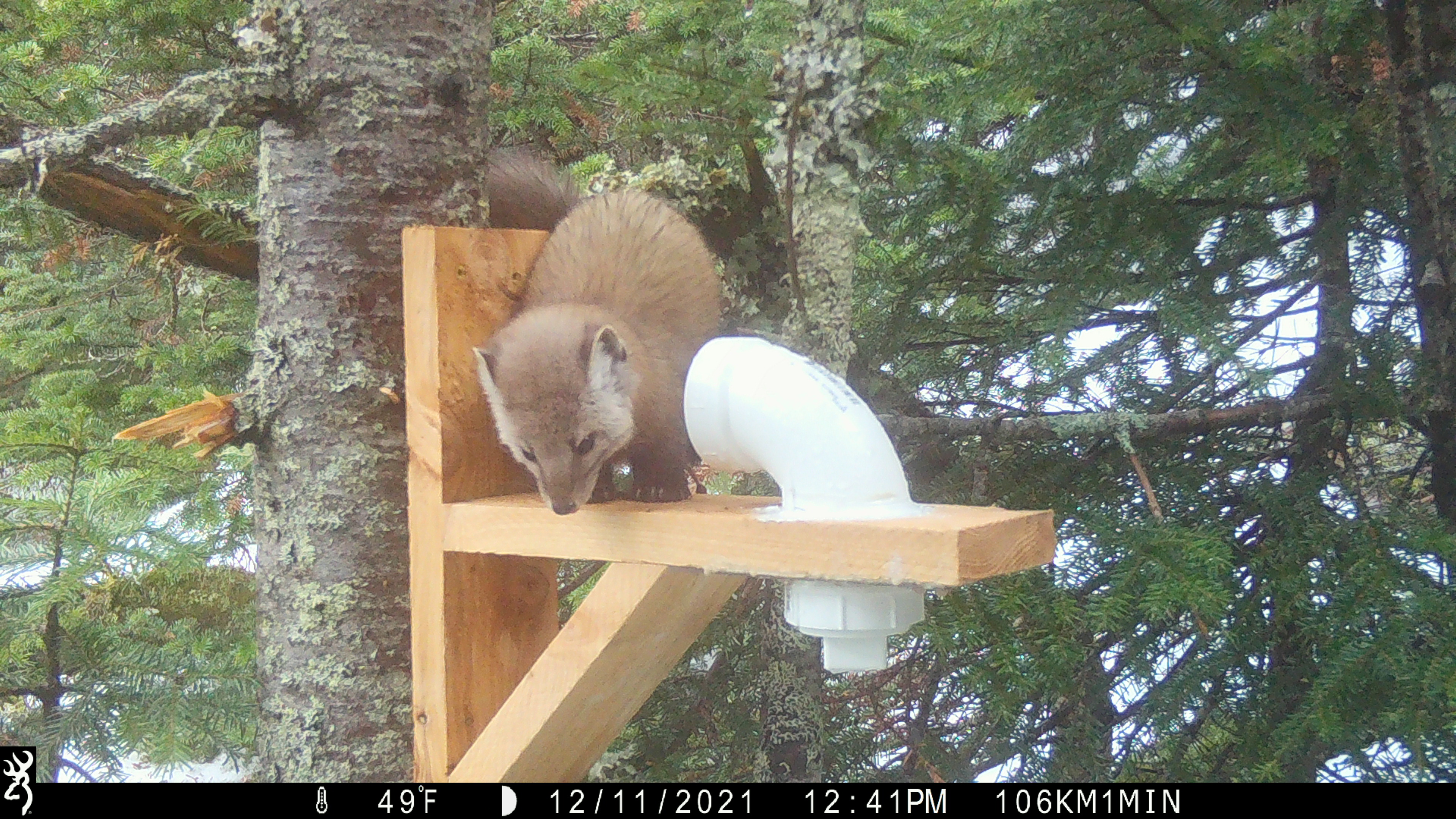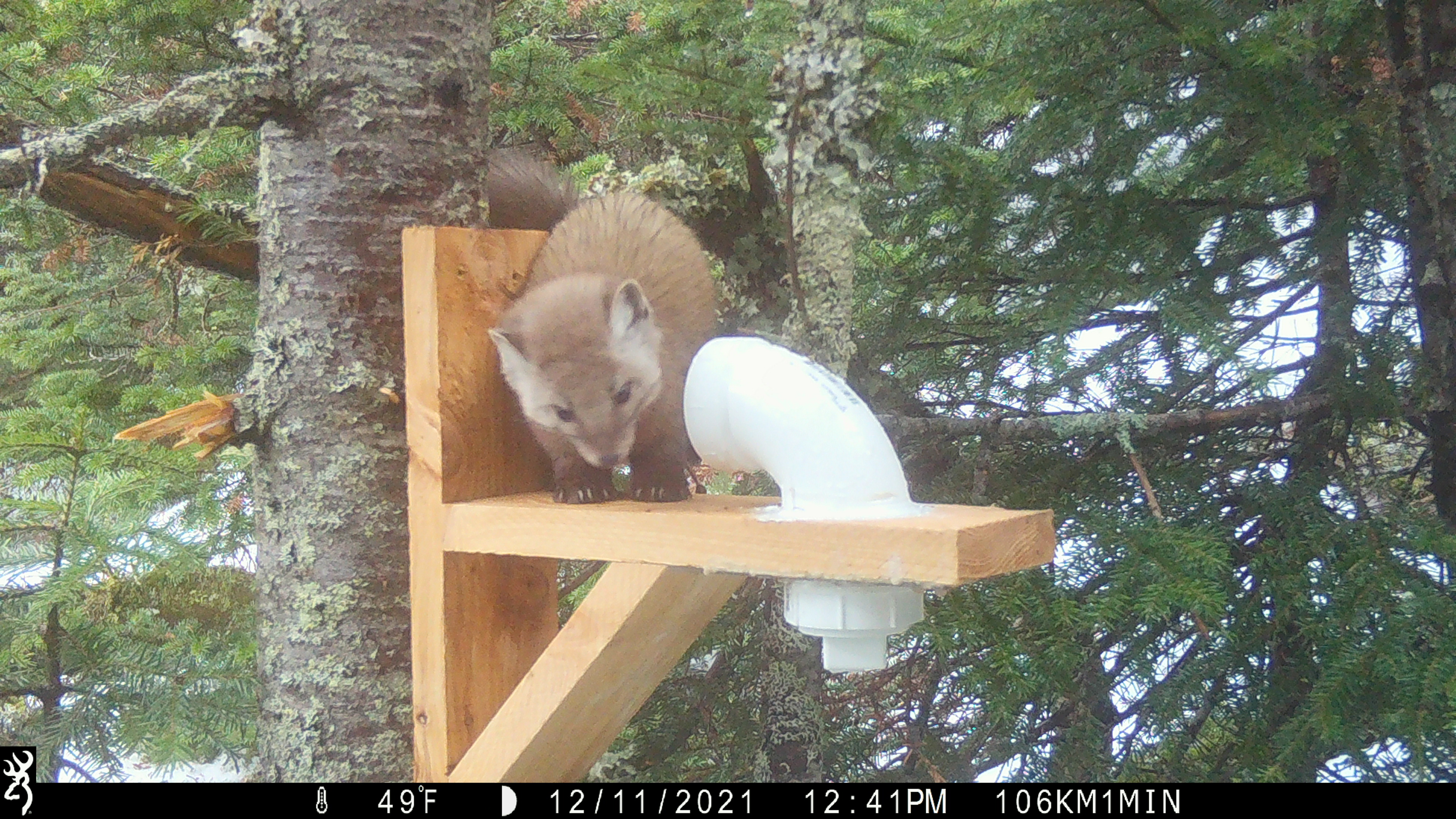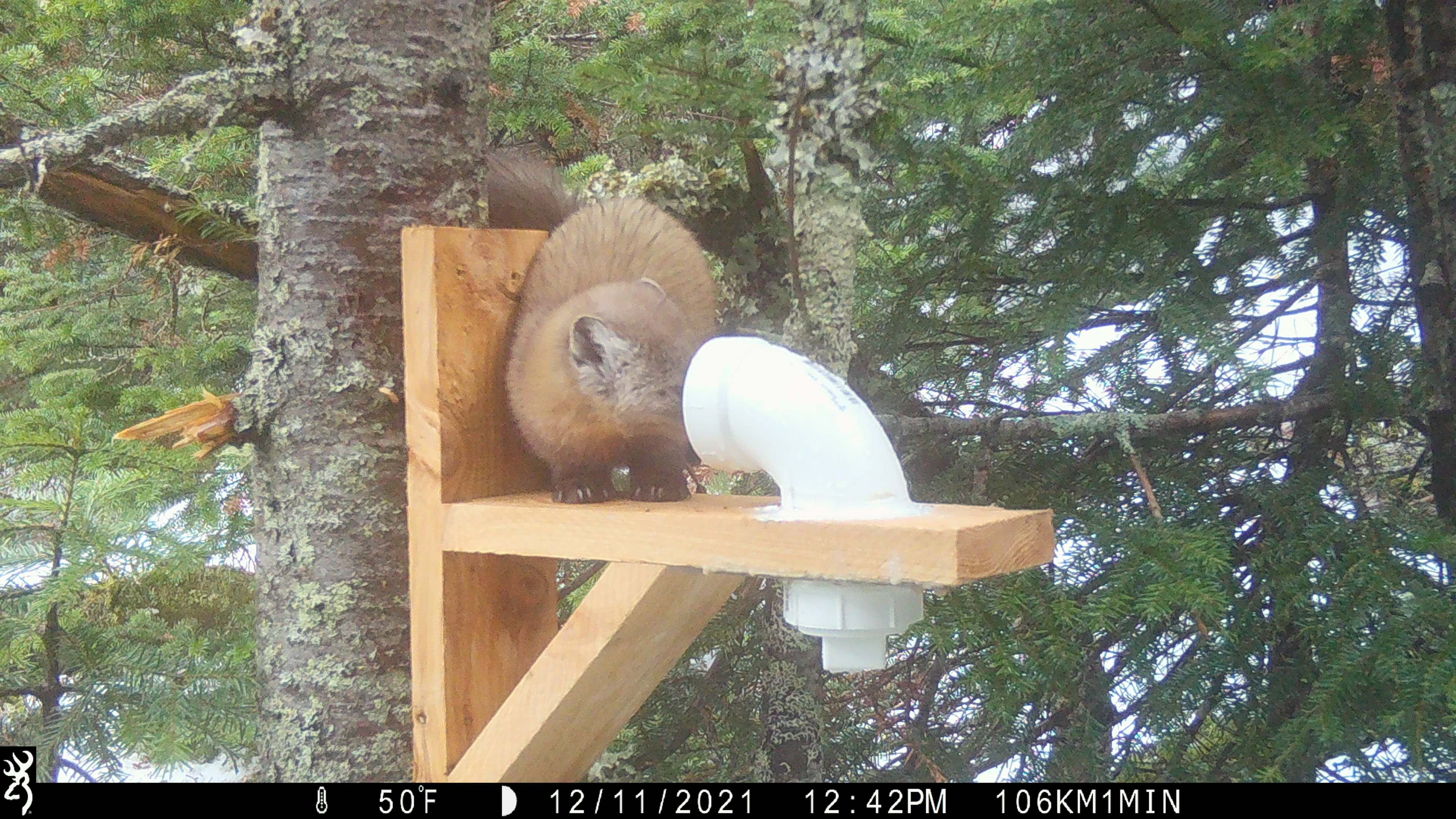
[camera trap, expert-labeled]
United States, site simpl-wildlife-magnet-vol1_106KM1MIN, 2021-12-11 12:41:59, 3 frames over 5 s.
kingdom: Animalia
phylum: Chordata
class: Mammalia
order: Carnivora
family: Mustelidae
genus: Martes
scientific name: Martes americana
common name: american marten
American marten (Martes americana).